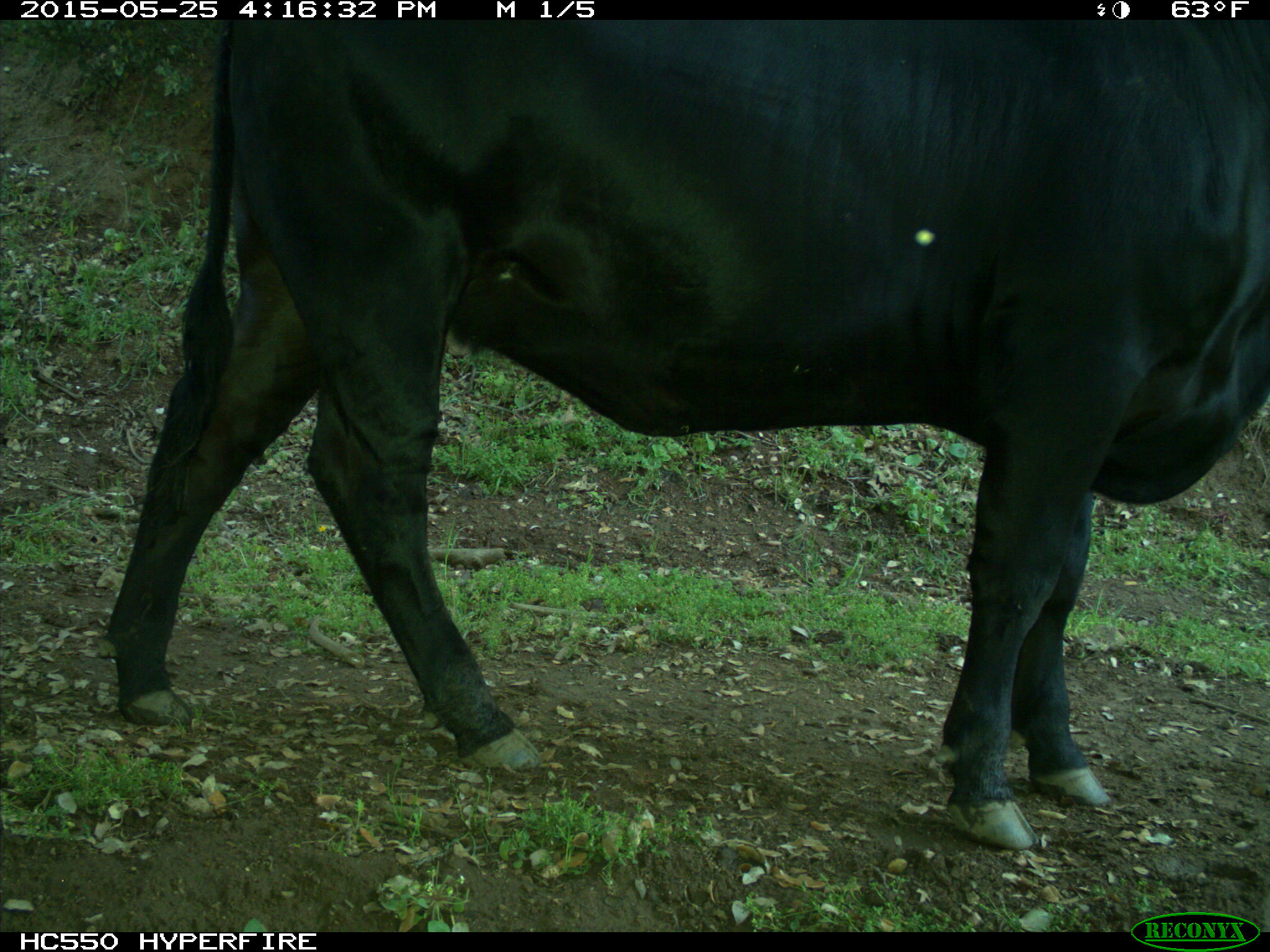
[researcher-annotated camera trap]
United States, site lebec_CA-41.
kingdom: Animalia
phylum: Chordata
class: Mammalia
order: Artiodactyla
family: Bovidae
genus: Bos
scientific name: Bos taurus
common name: domestic cow